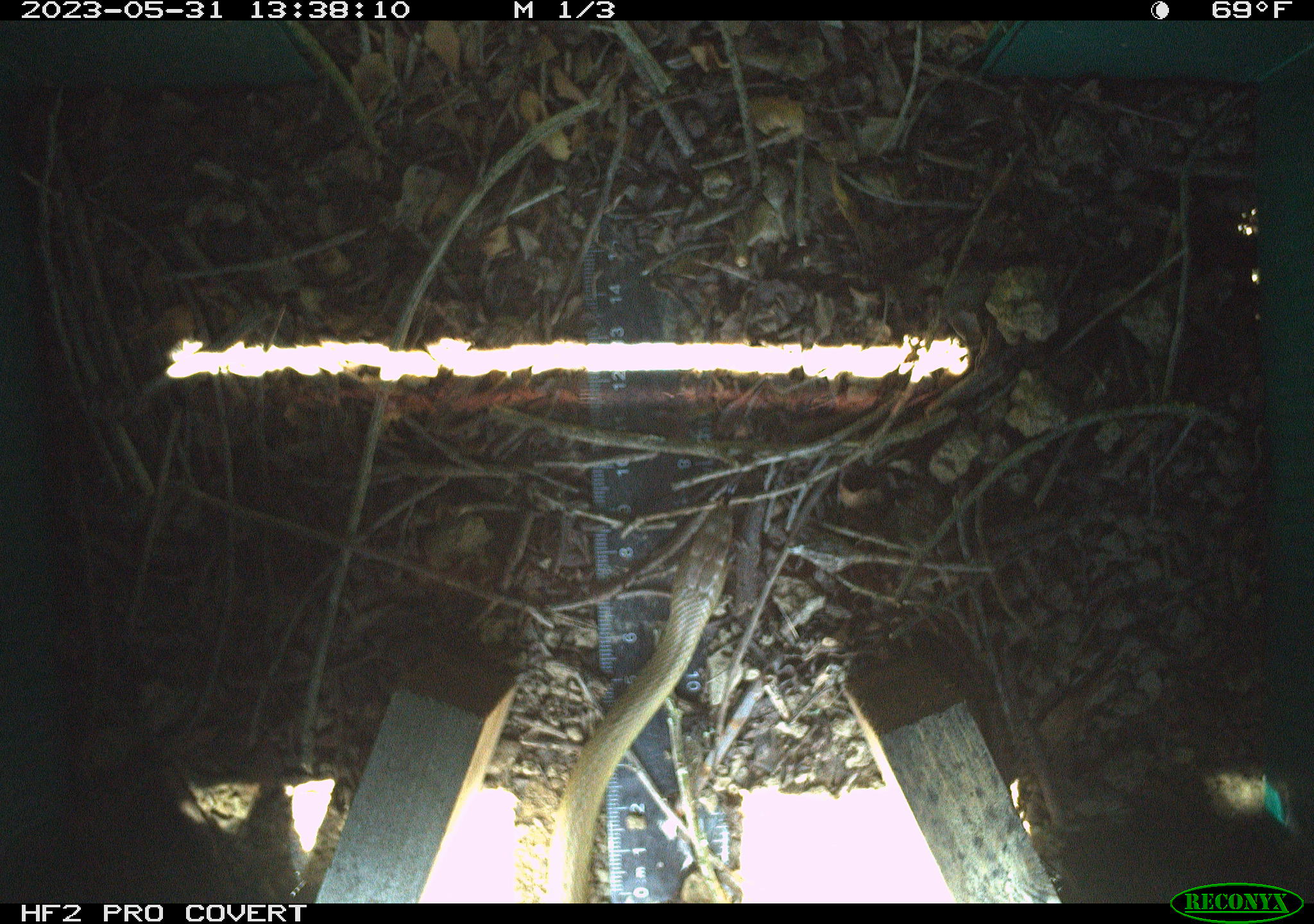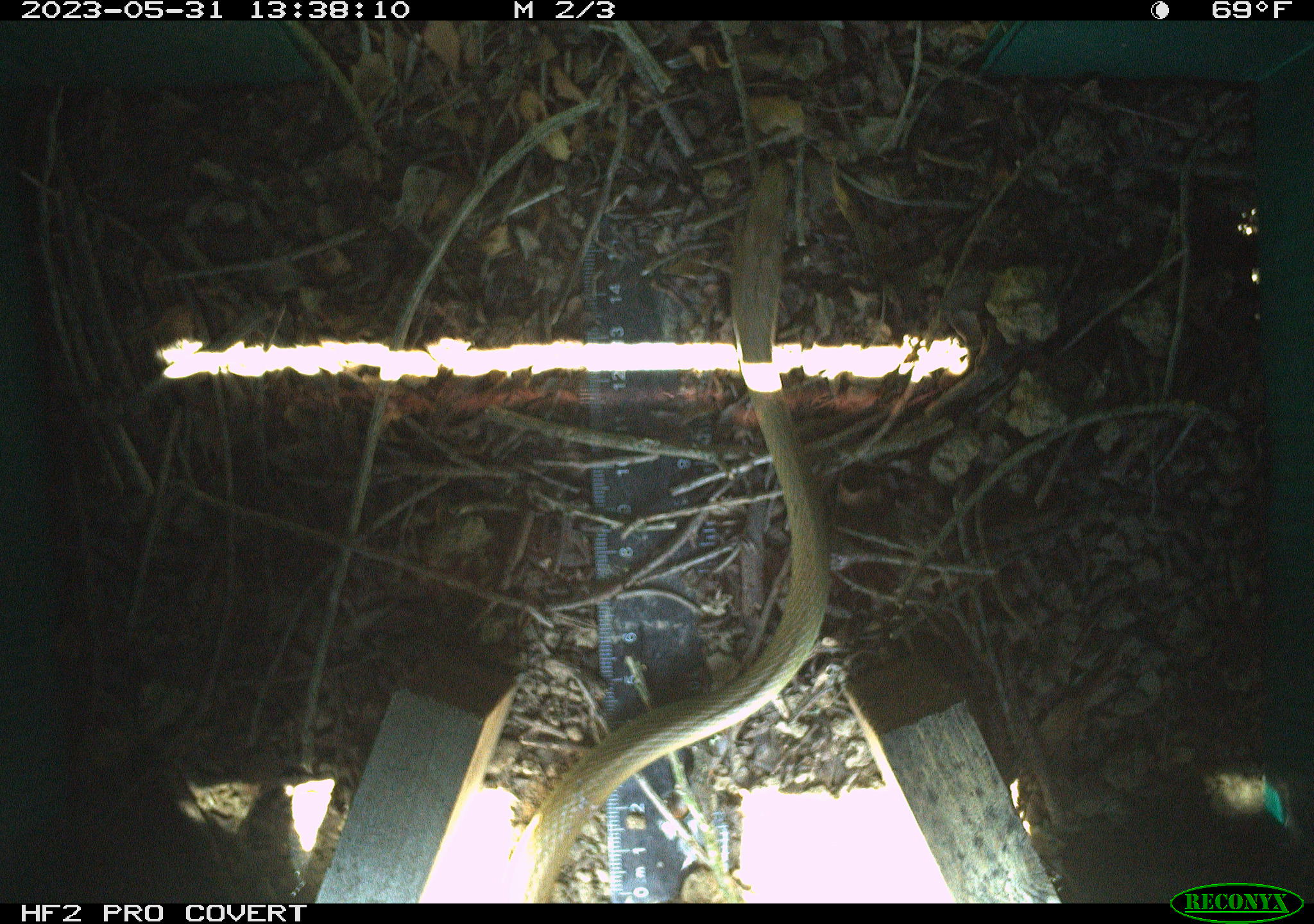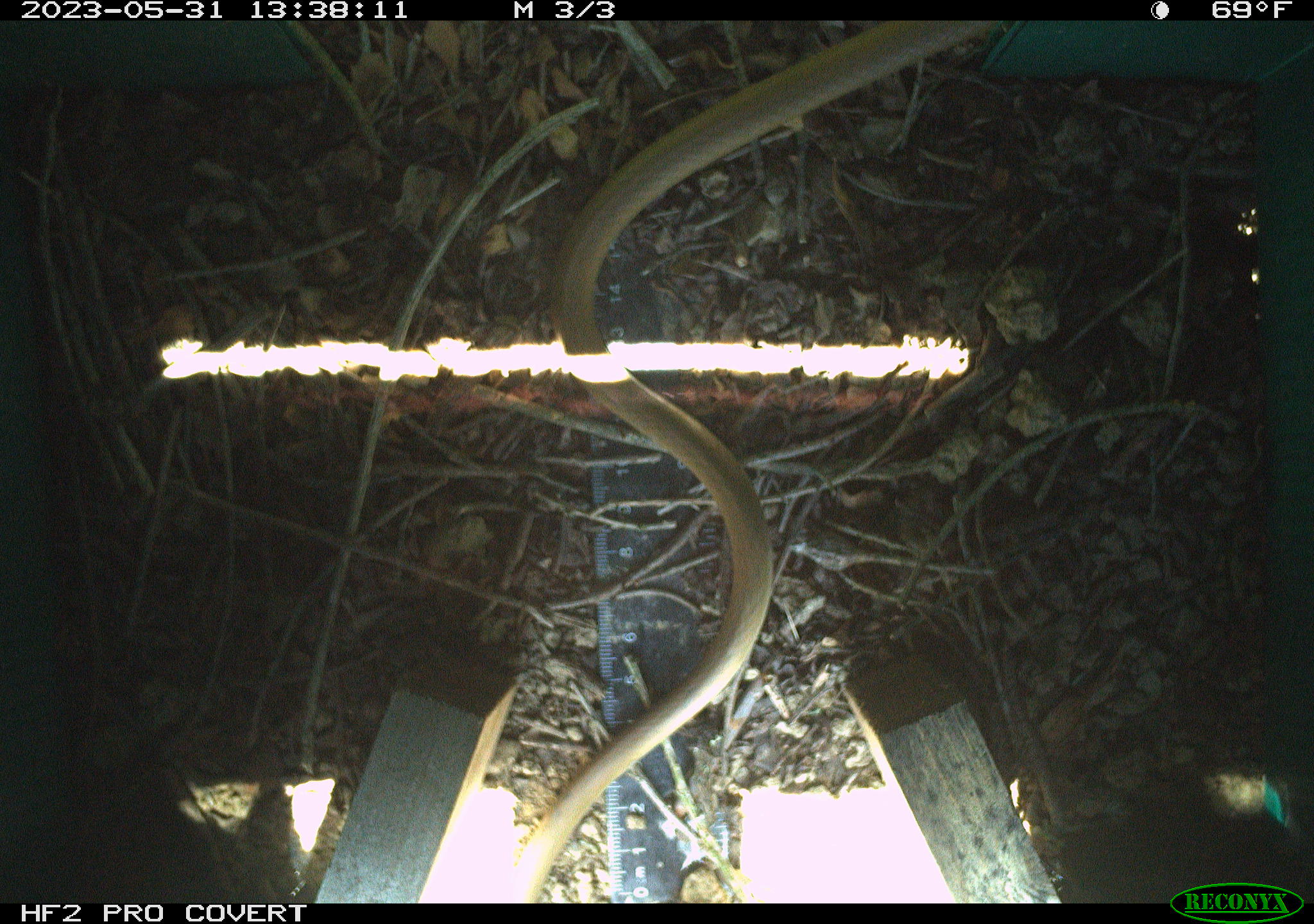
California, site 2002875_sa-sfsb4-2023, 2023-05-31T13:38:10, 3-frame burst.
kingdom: Animalia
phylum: Chordata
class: Reptilia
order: Squamata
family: Colubridae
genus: Coluber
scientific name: Coluber constrictor mormon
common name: western yellow-bellied racer